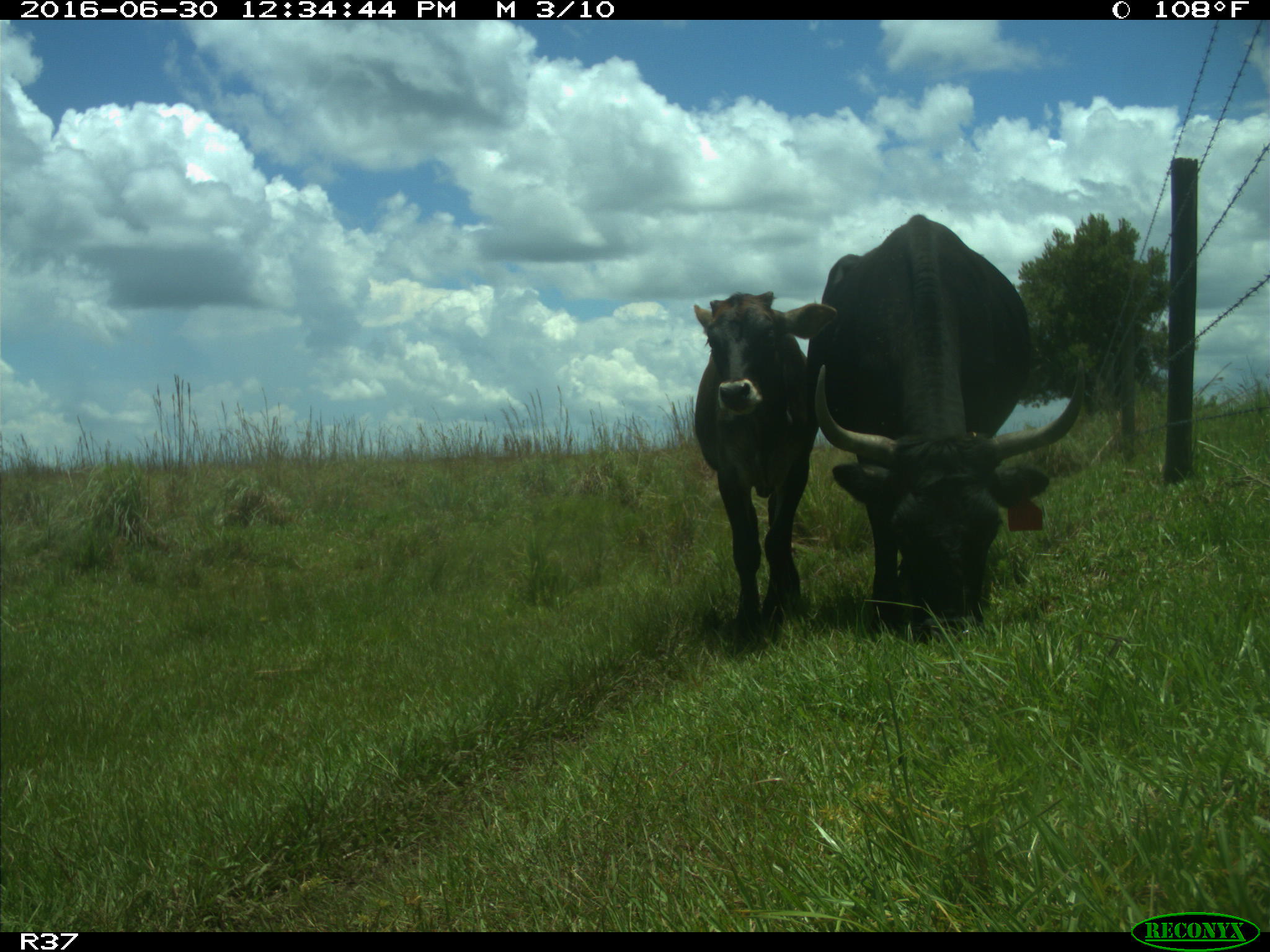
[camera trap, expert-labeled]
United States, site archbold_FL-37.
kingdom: Animalia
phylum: Chordata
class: Mammalia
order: Artiodactyla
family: Bovidae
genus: Bos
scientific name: Bos taurus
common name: domestic cow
Bos taurus (domestic cow).